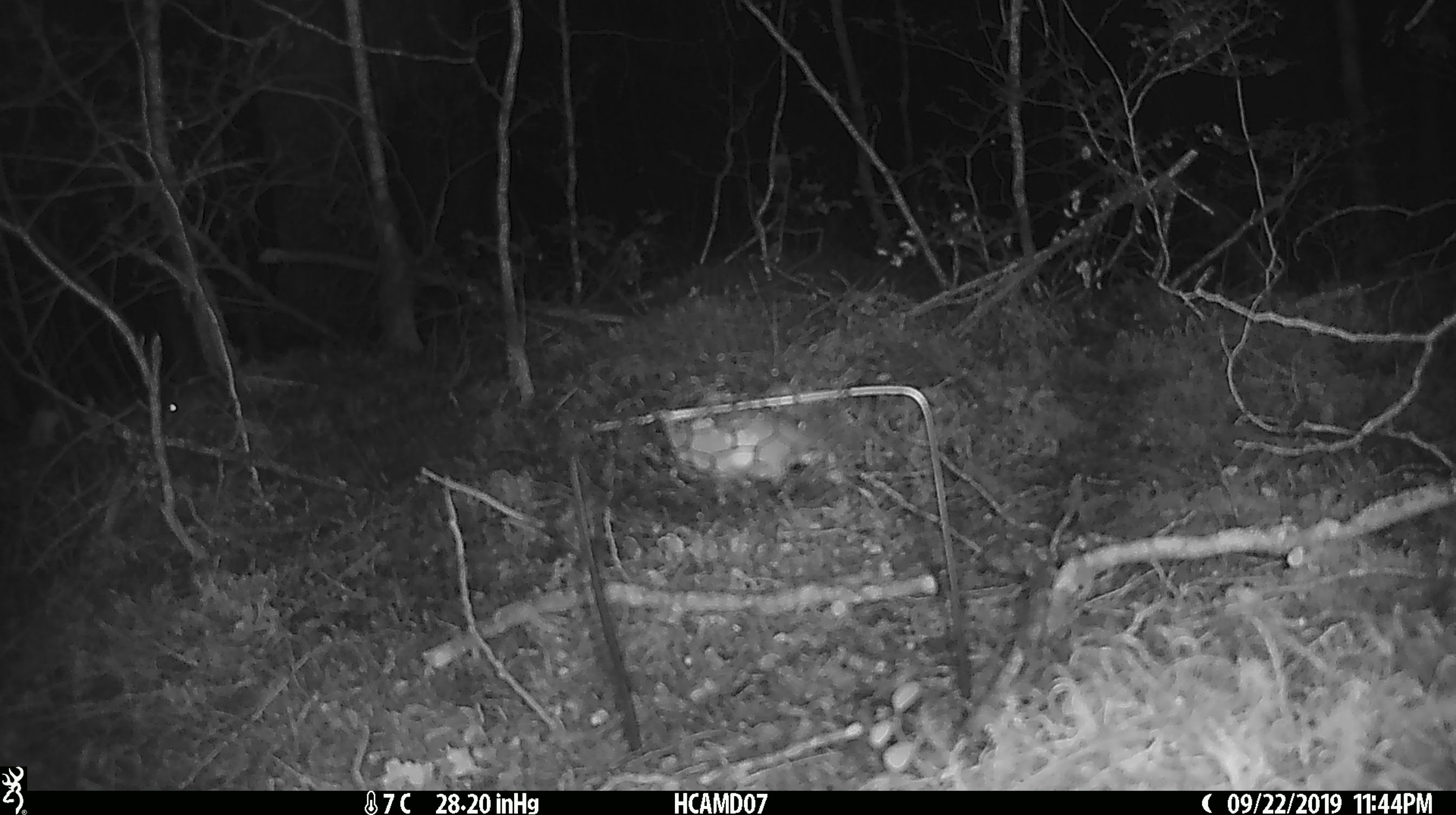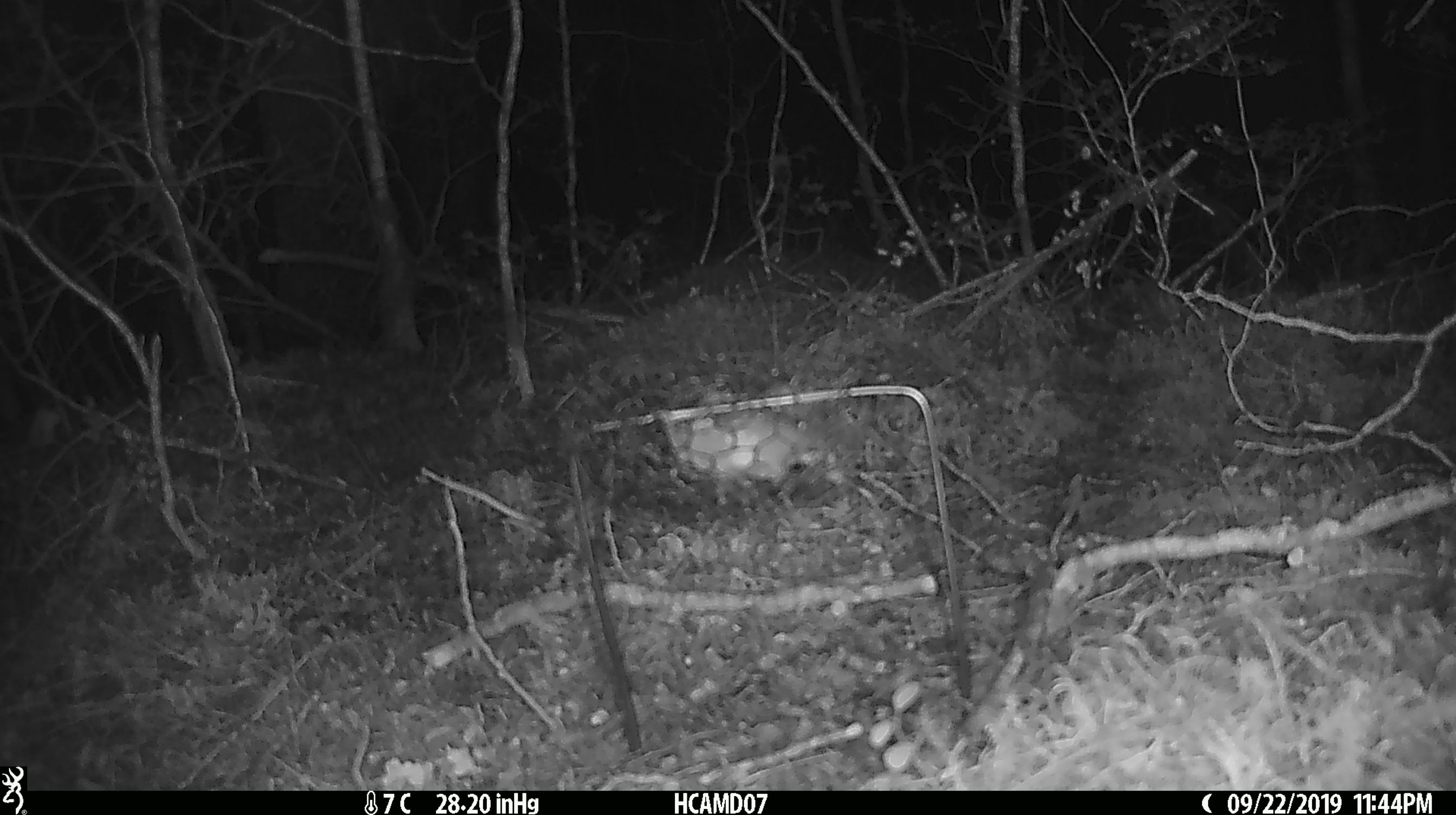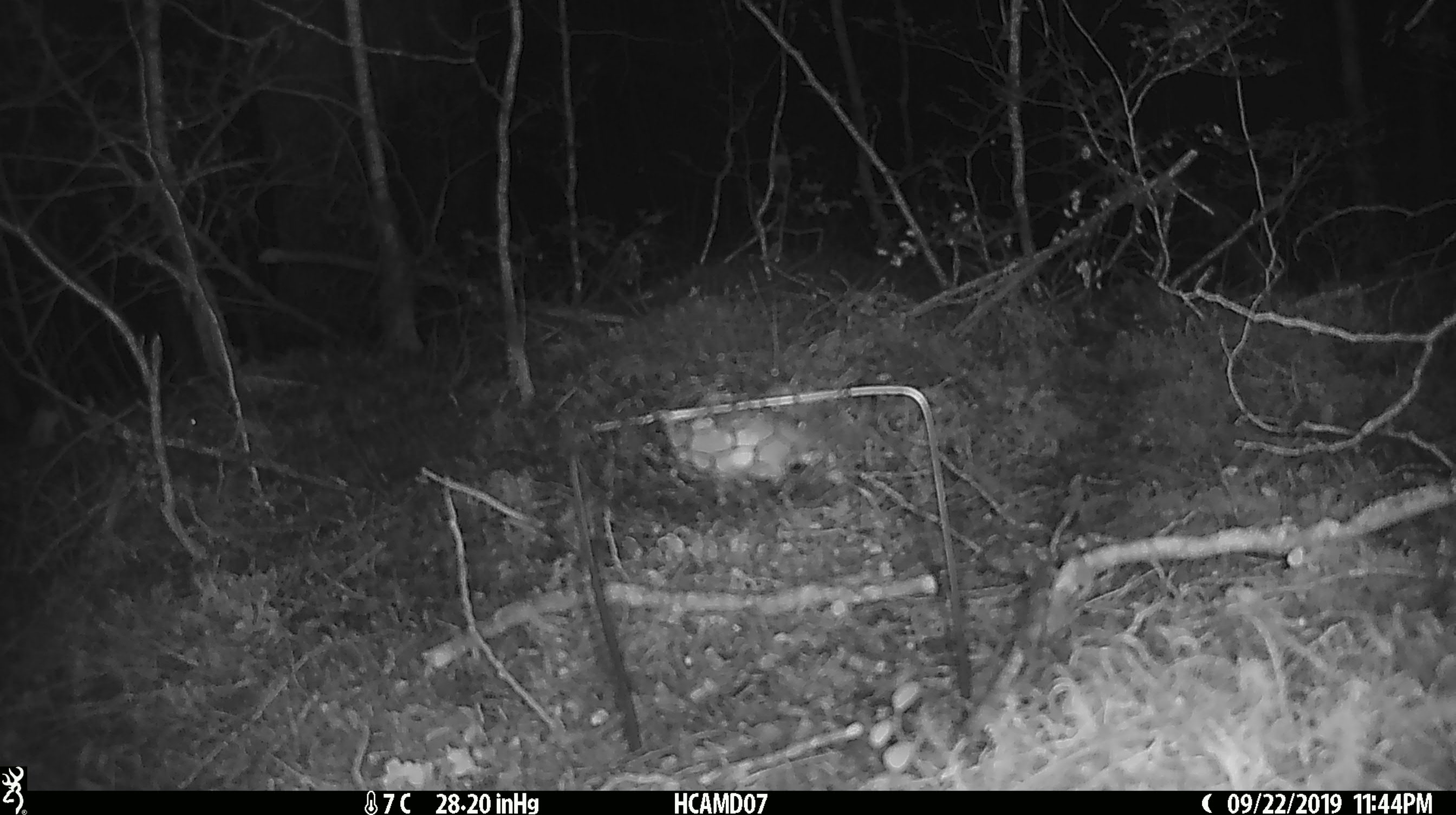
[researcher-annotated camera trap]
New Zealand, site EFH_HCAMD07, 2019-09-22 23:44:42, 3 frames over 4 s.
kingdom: Animalia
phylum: Chordata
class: Mammalia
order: Rodentia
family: Muridae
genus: Mus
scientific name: Mus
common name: mouse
Mouse (Mus).